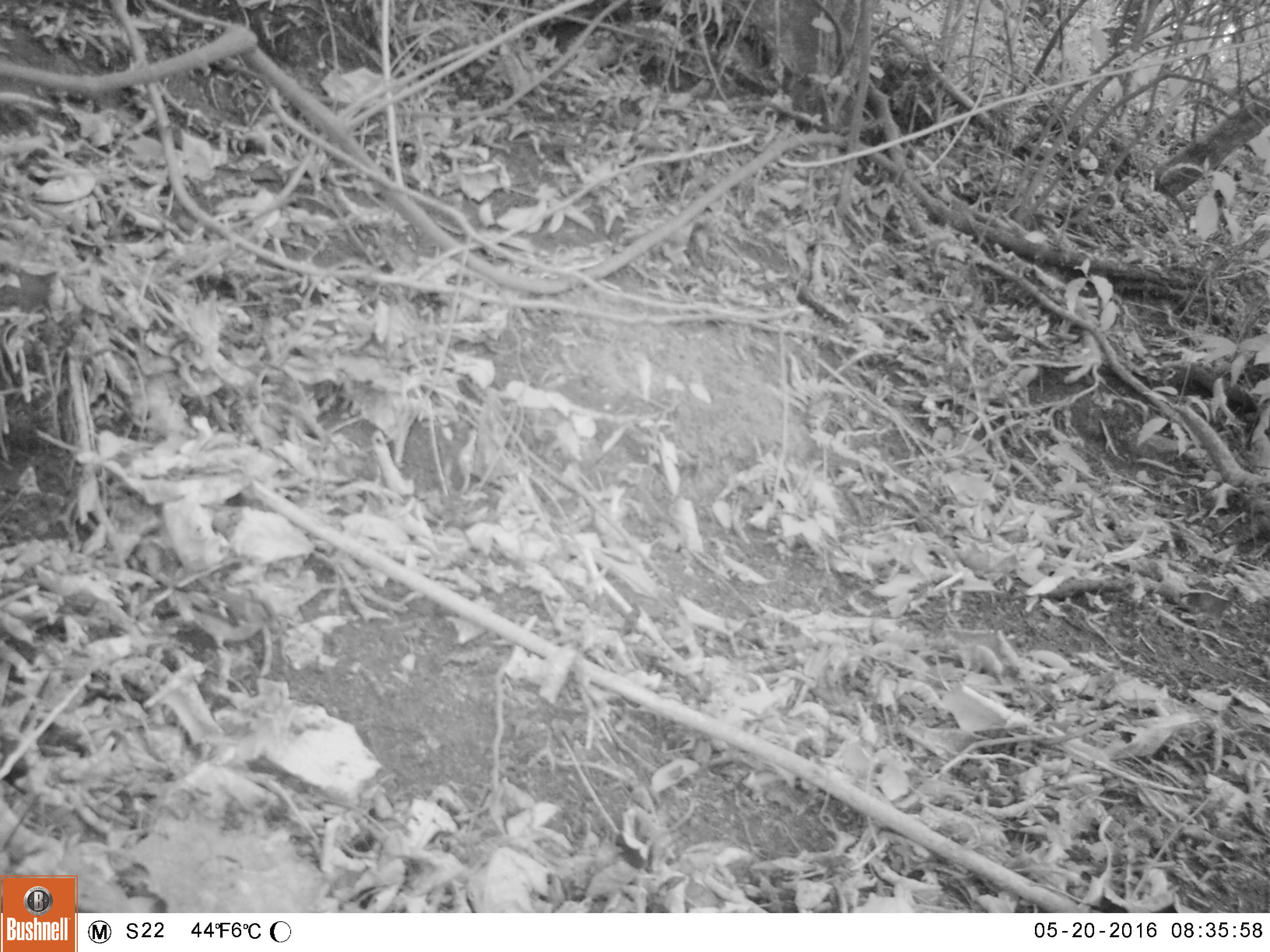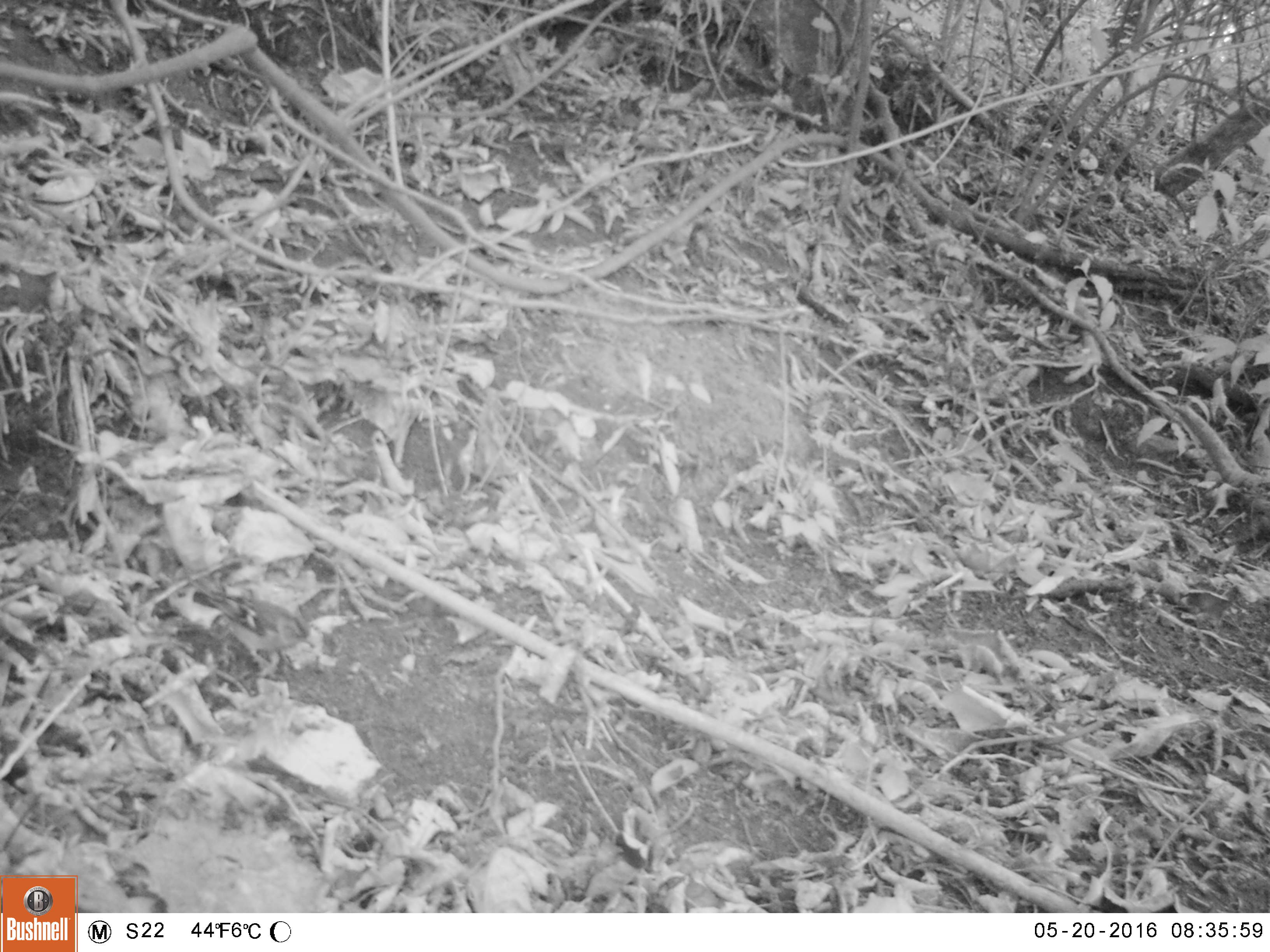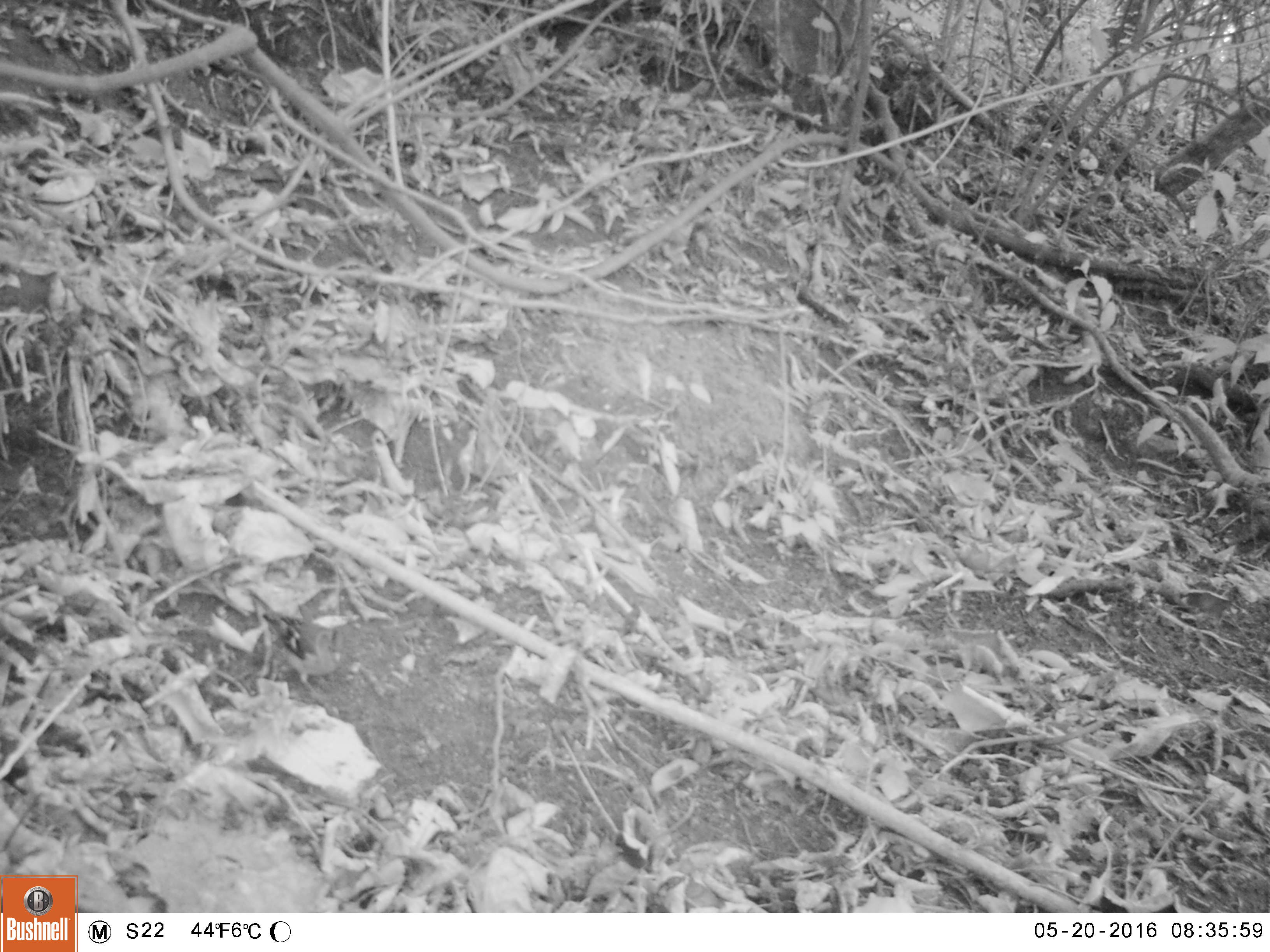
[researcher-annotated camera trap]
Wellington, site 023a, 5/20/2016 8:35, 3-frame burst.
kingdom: Animalia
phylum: Chordata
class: Aves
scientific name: Aves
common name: bird